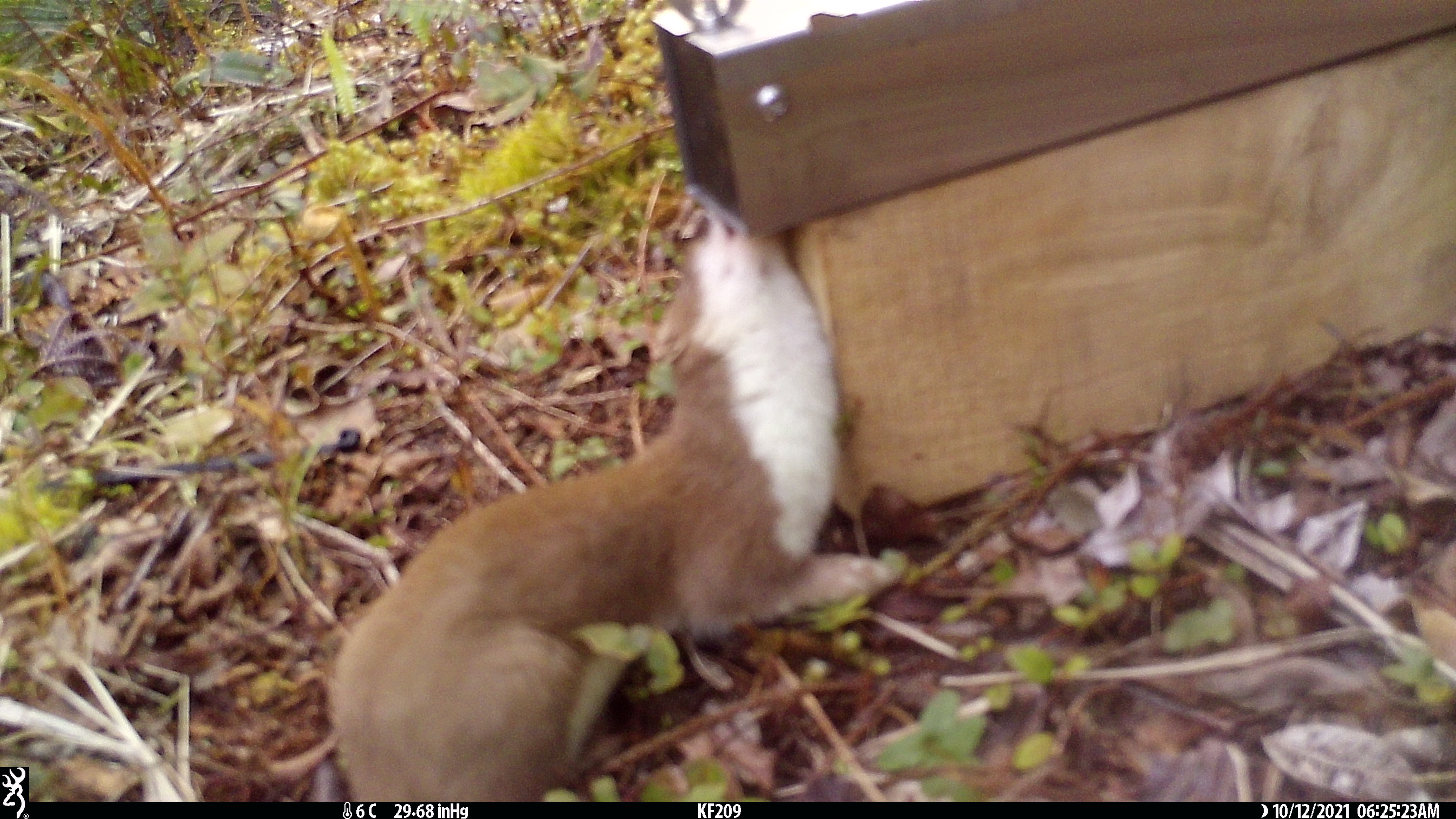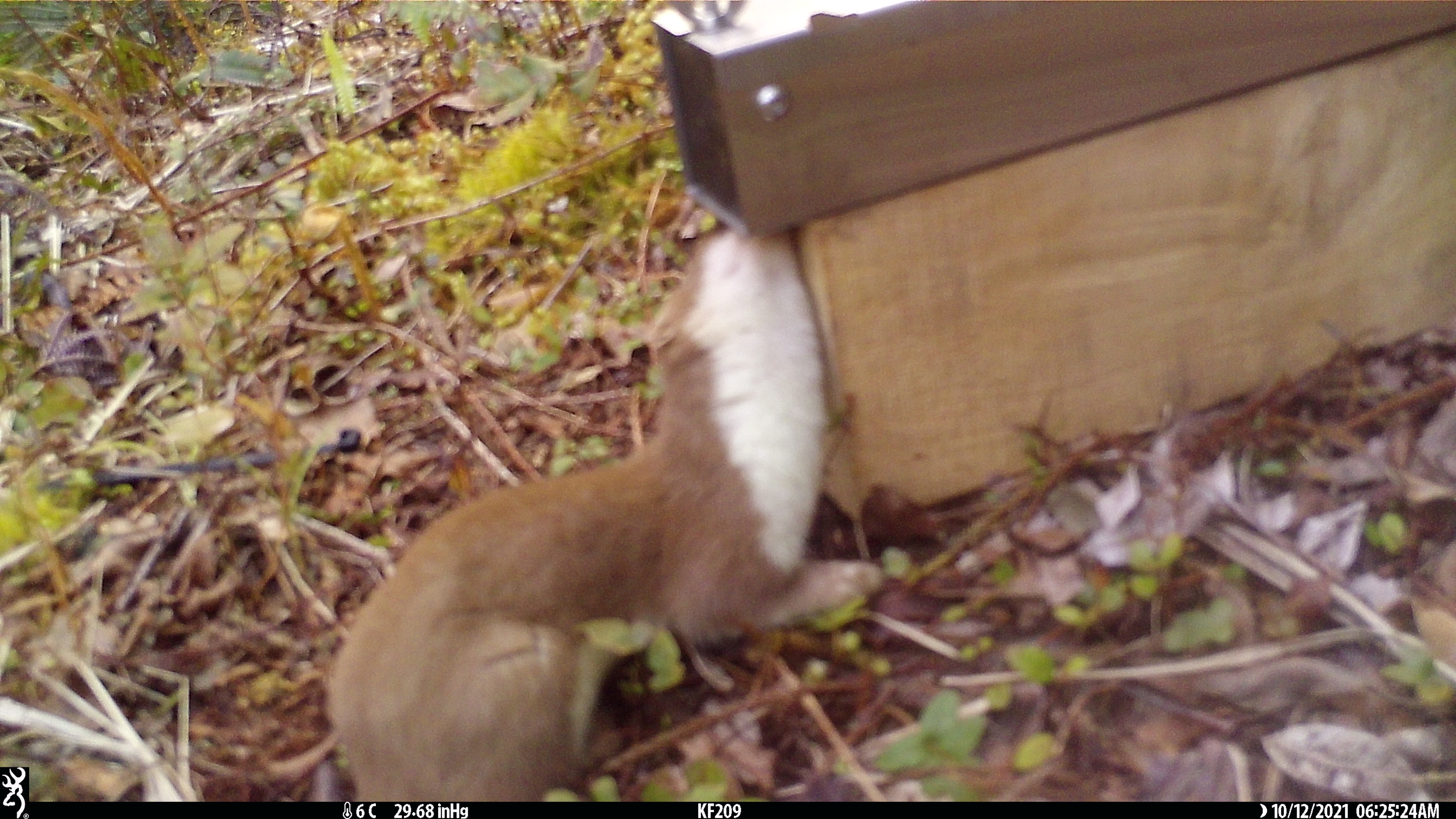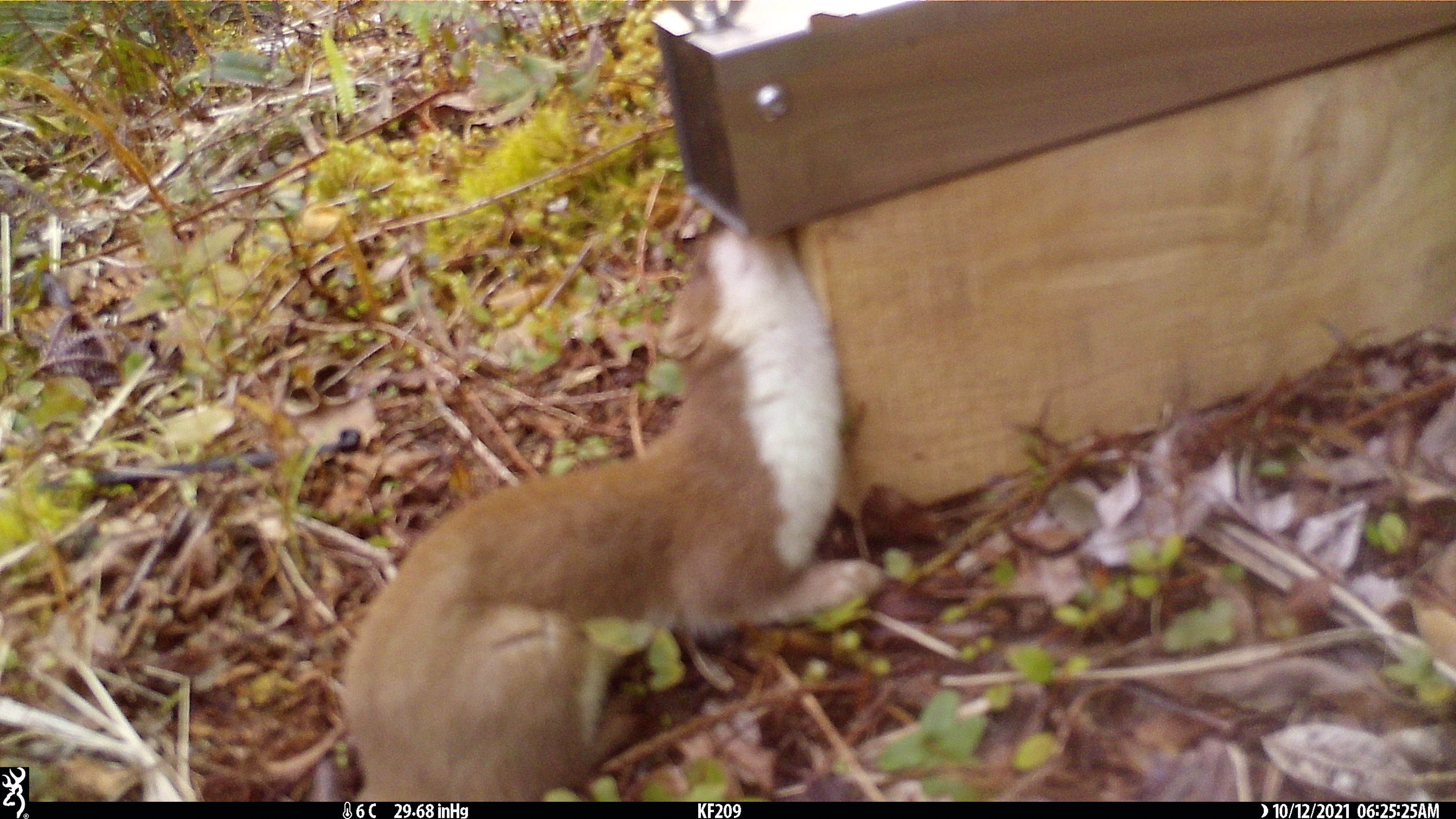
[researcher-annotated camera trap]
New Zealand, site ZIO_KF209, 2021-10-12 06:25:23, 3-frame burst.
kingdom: Animalia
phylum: Chordata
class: Mammalia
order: Carnivora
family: Mustelidae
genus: Mustela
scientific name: Mustela erminea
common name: stoat